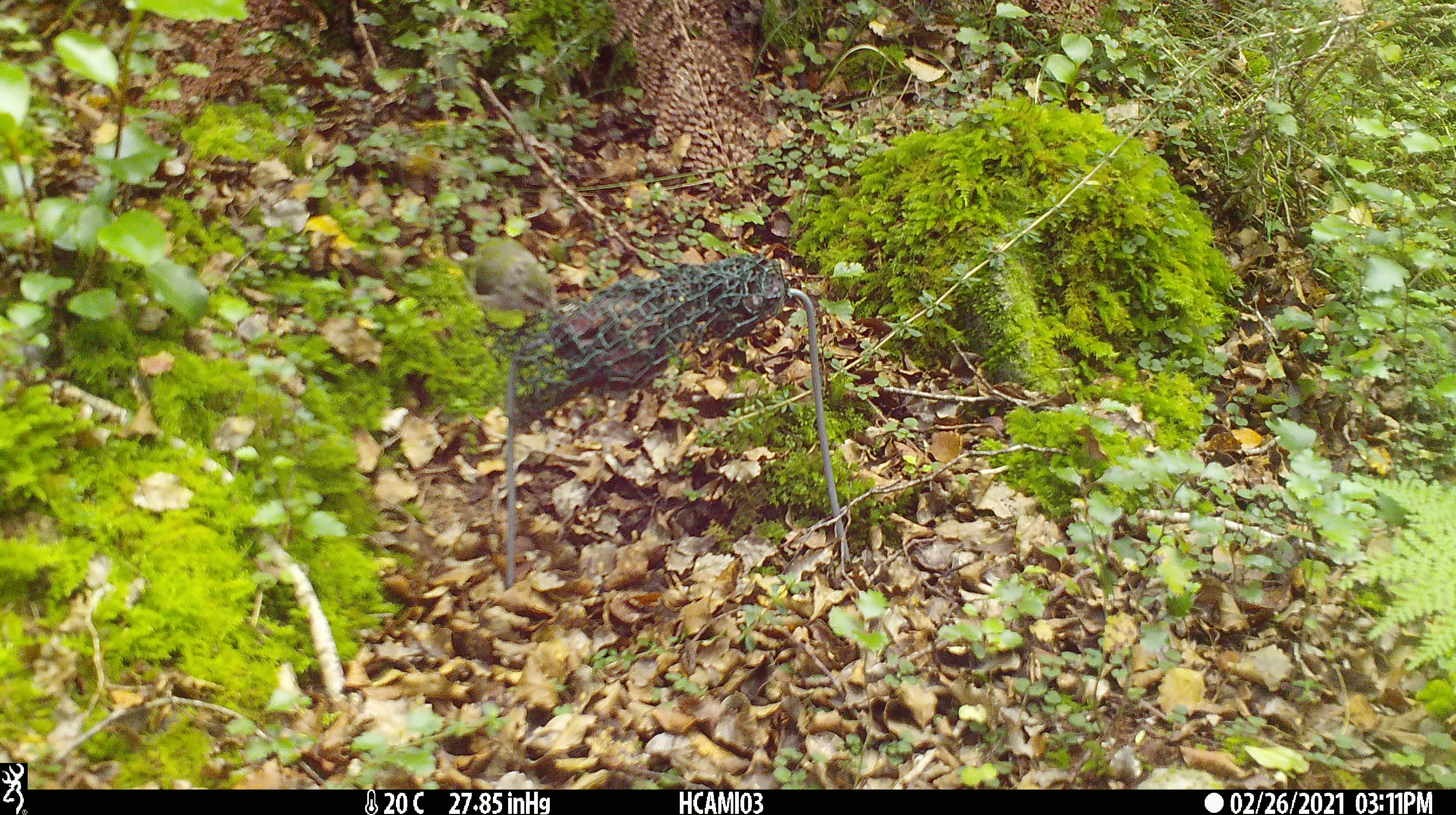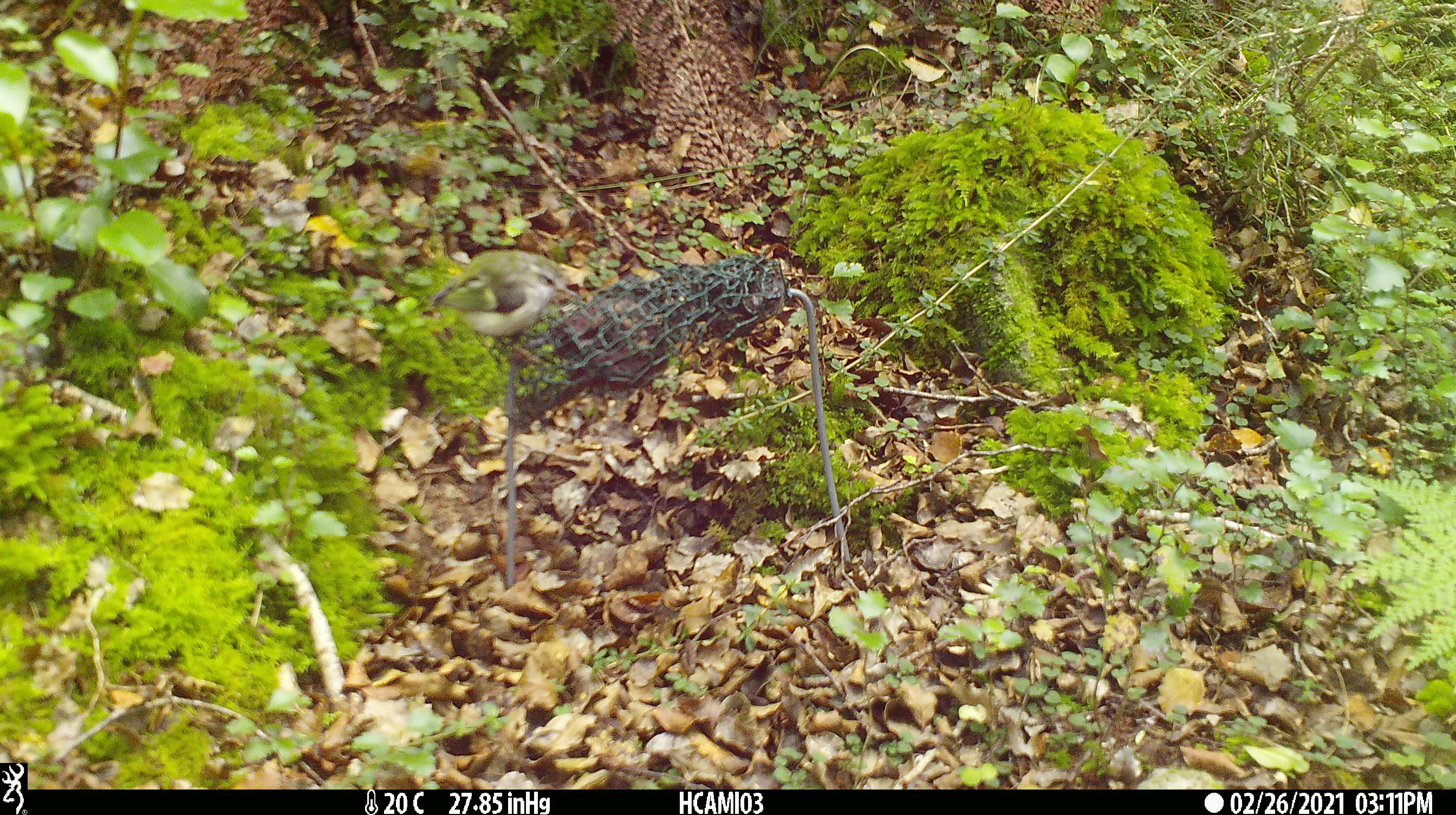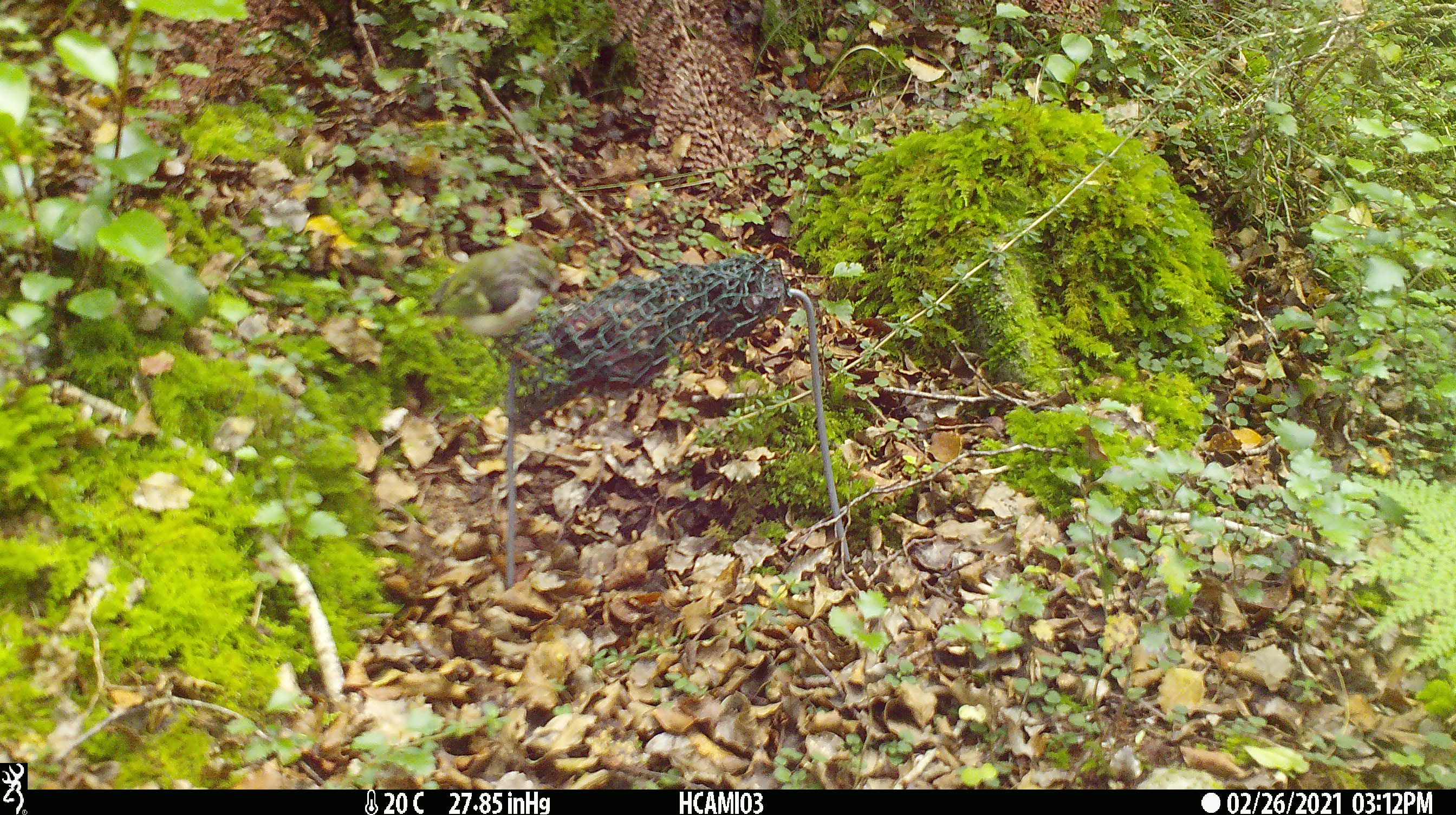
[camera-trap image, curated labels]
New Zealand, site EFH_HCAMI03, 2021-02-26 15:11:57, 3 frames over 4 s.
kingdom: Animalia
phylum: Chordata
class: Aves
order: Passeriformes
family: Acanthisittidae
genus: Acanthisitta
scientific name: Acanthisitta chloris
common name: rifleman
Rifleman (Acanthisitta chloris).